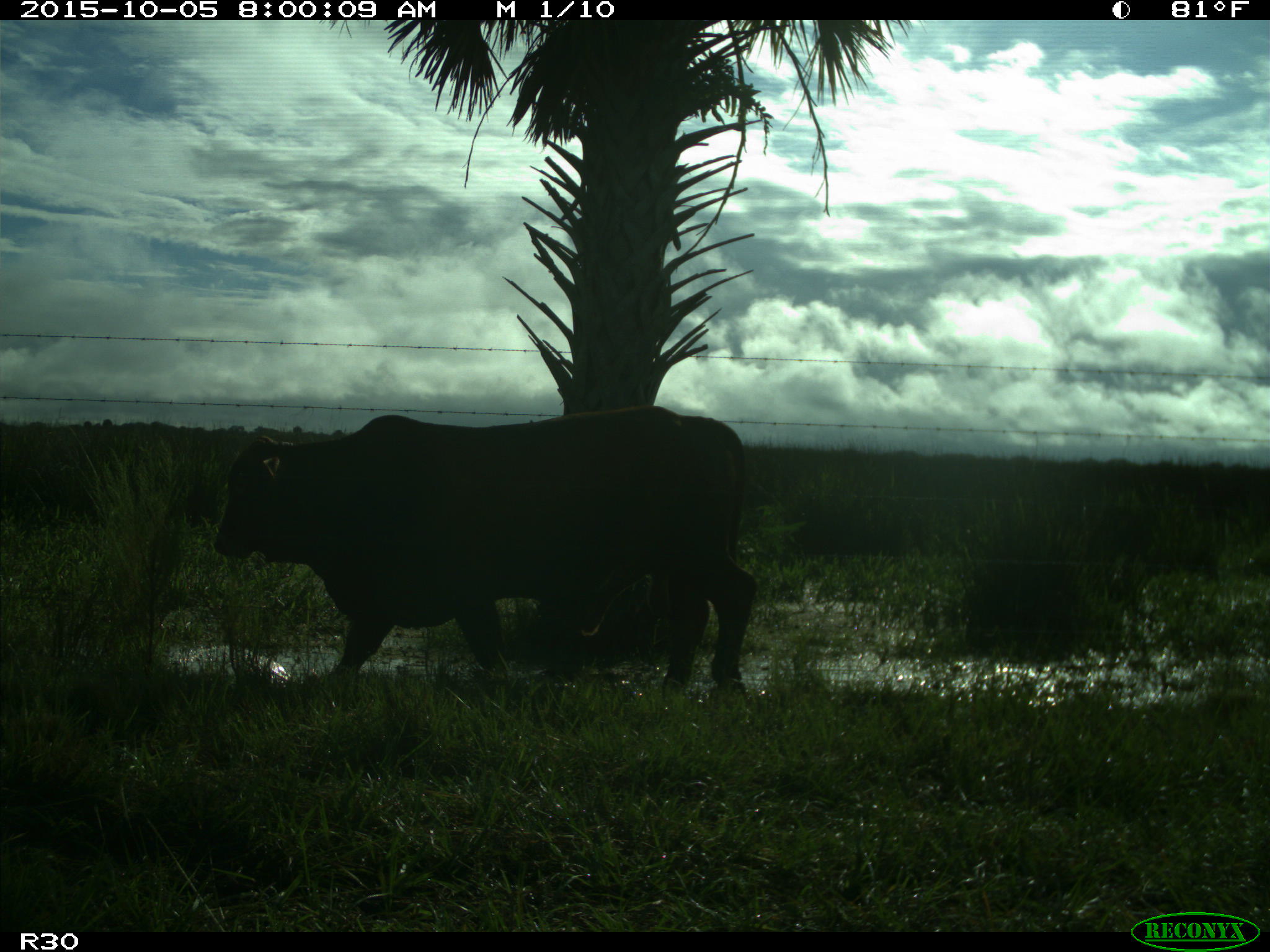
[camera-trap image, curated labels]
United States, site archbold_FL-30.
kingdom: Animalia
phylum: Chordata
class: Mammalia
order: Artiodactyla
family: Bovidae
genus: Bos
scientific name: Bos taurus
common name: domestic cow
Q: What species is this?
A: Bos taurus (domestic cow).